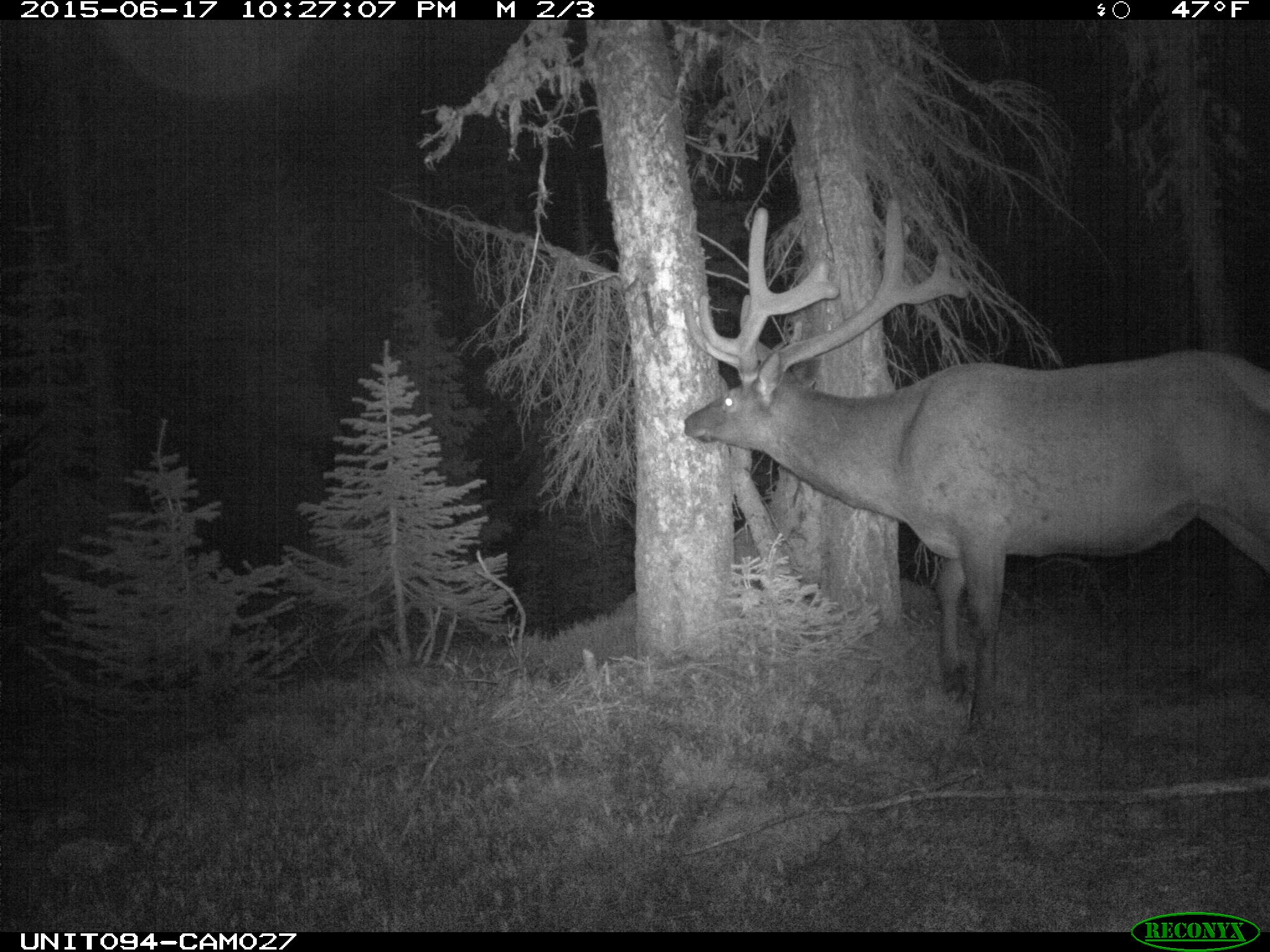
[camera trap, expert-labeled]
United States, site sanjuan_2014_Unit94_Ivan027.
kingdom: Animalia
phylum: Chordata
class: Mammalia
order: Artiodactyla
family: Cervidae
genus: Cervus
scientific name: Cervus elaphus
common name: red deer